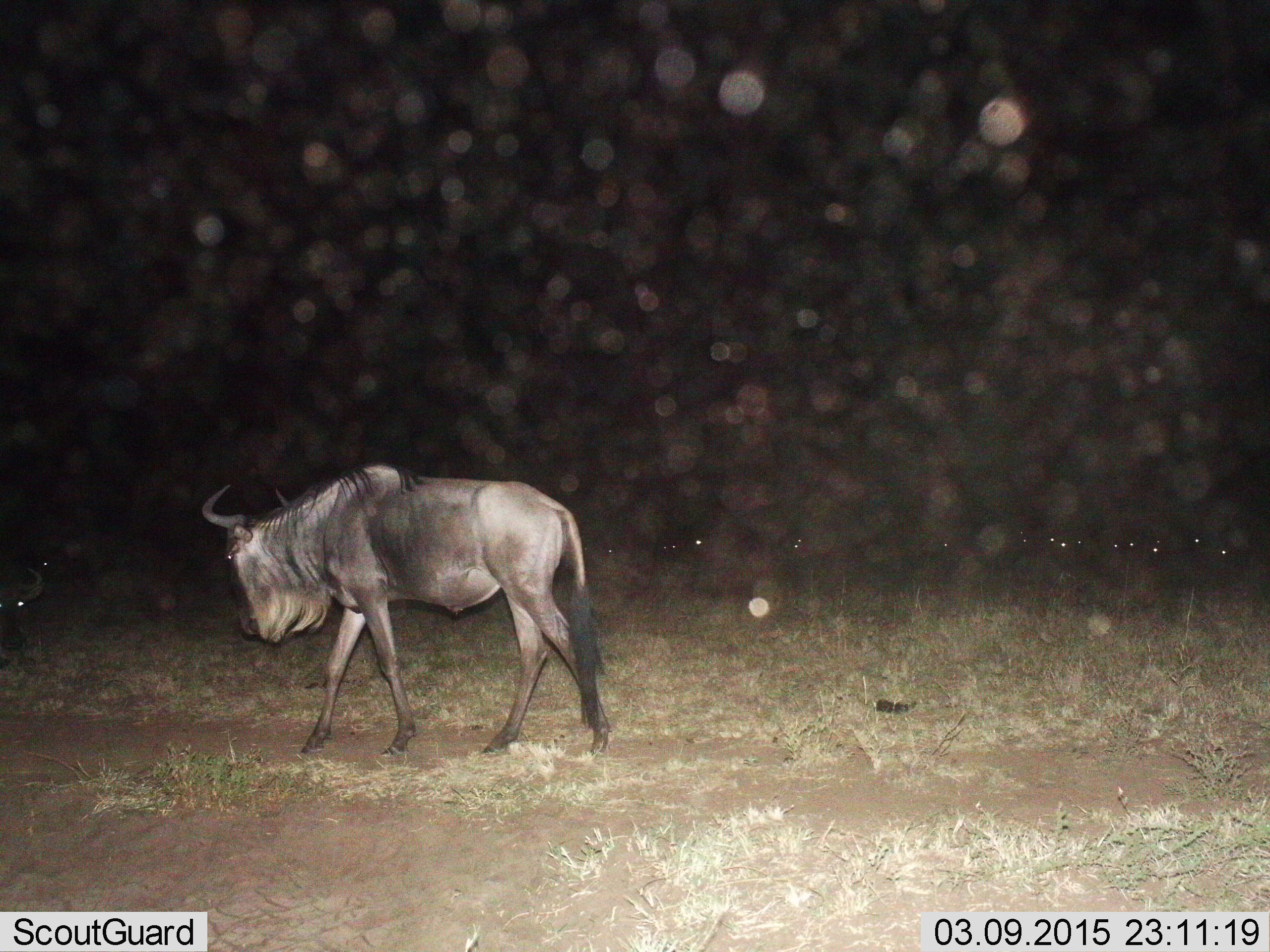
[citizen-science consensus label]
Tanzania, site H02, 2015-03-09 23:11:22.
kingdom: Animalia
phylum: Chordata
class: Mammalia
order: Artiodactyla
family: Bovidae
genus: Connochaetes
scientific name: Connochaetes taurinus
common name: blue wildebeest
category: wildebeest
Wildebeest (blue wildebeest) (Connochaetes taurinus), count 1. Behavior (volunteer vote fractions): standing 30%, resting 10%, moving 100%, interacting 0%. Young present (vote fraction): 0%. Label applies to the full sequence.